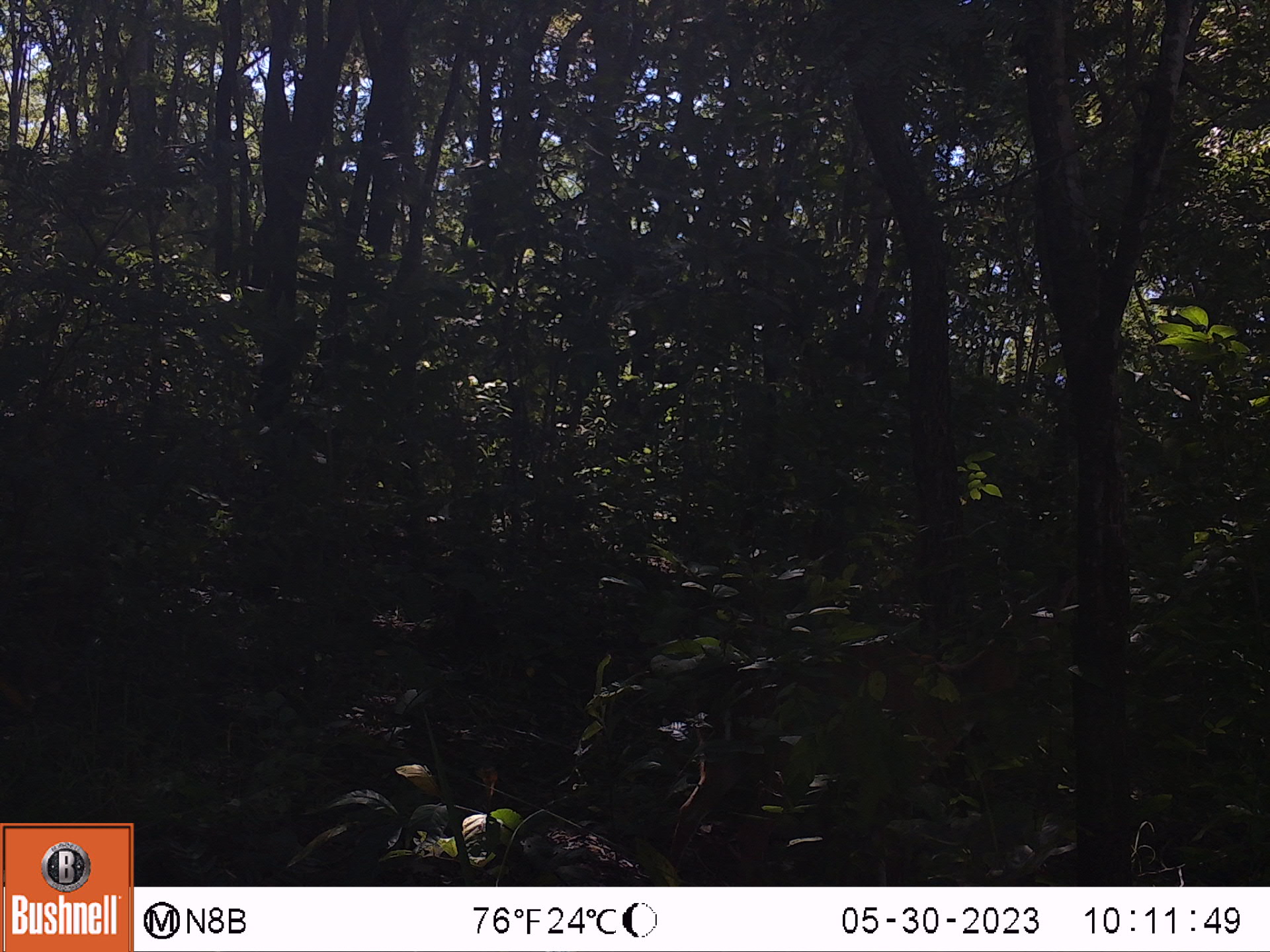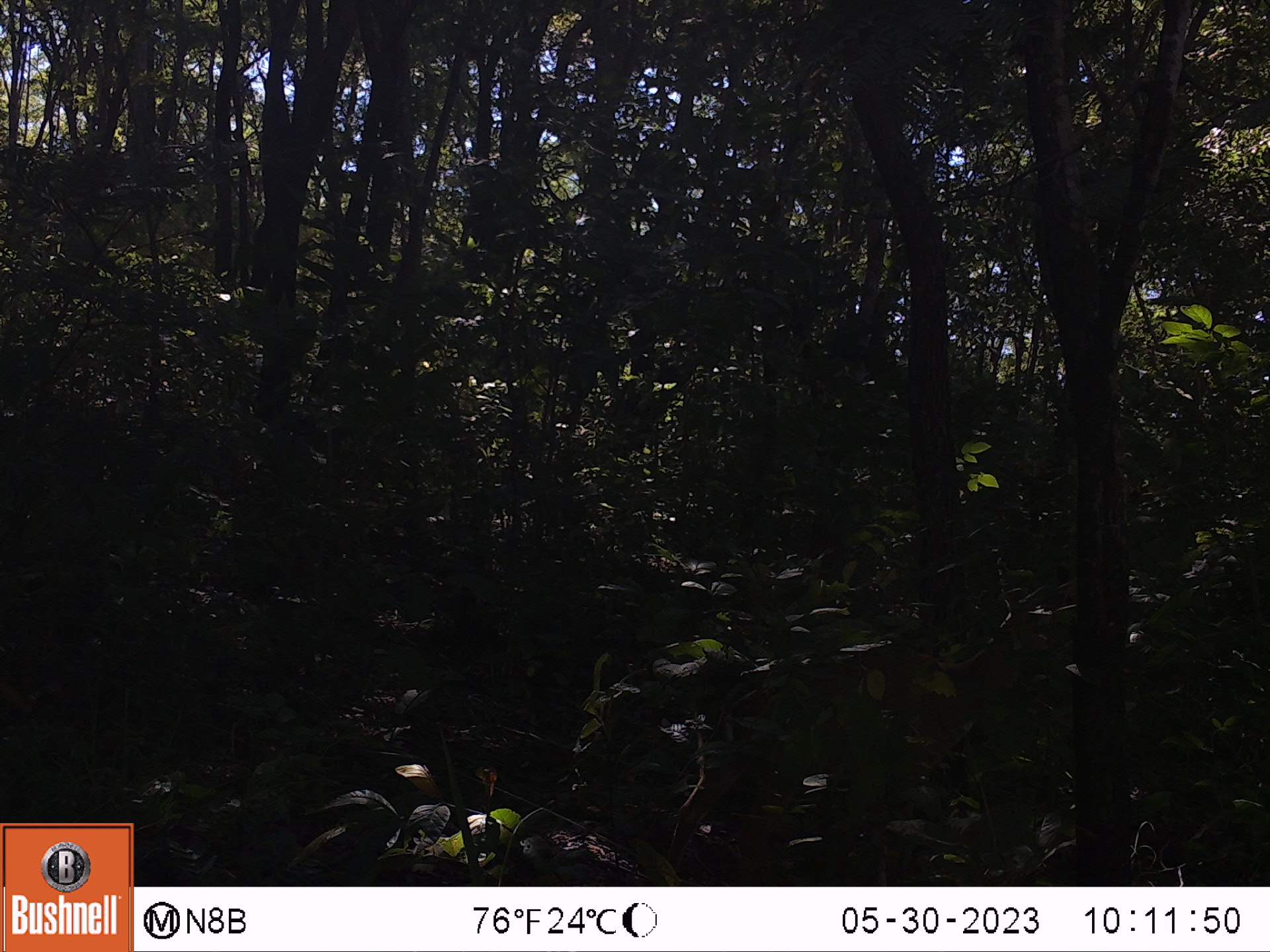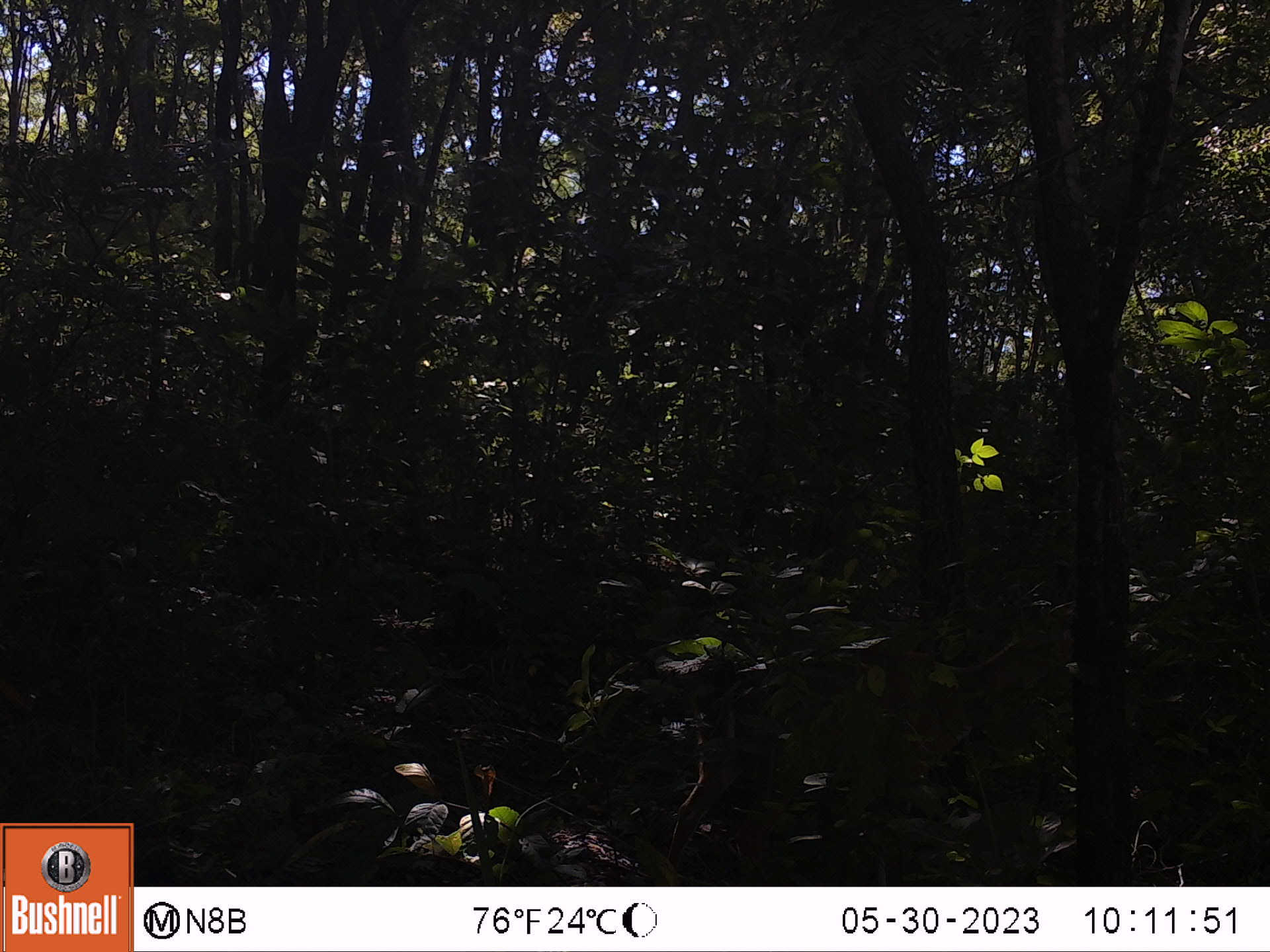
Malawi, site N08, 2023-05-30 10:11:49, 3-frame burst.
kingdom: Animalia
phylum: Chordata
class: Mammalia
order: Artiodactyla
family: Bovidae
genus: Tragelaphus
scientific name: Tragelaphus sylvaticus sylvaticus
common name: cape bushbuck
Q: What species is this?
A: Cape bushbuck (Tragelaphus sylvaticus sylvaticus).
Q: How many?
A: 1.